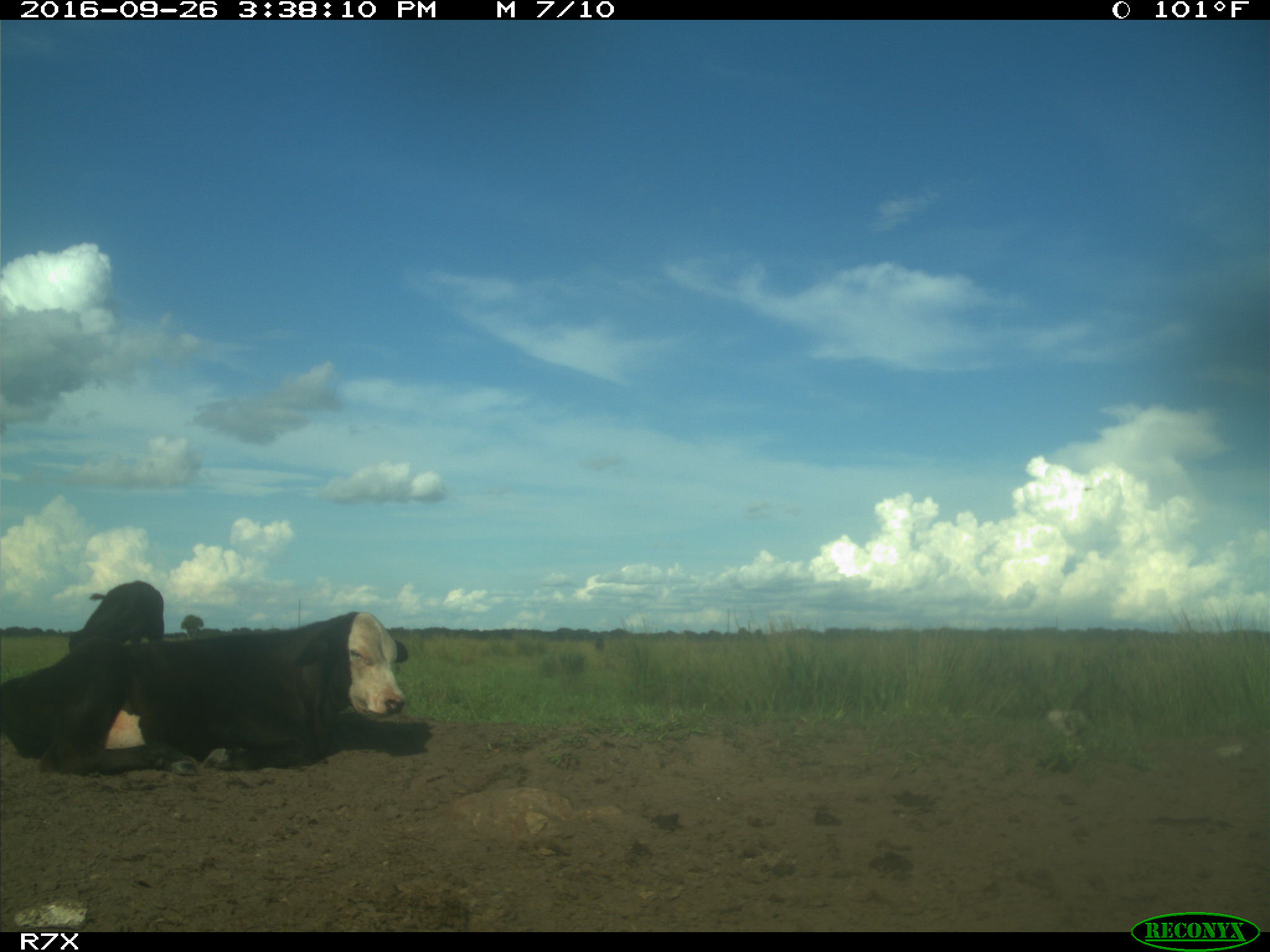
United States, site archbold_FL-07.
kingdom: Animalia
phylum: Chordata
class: Mammalia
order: Artiodactyla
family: Bovidae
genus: Bos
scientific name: Bos taurus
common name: domestic cow